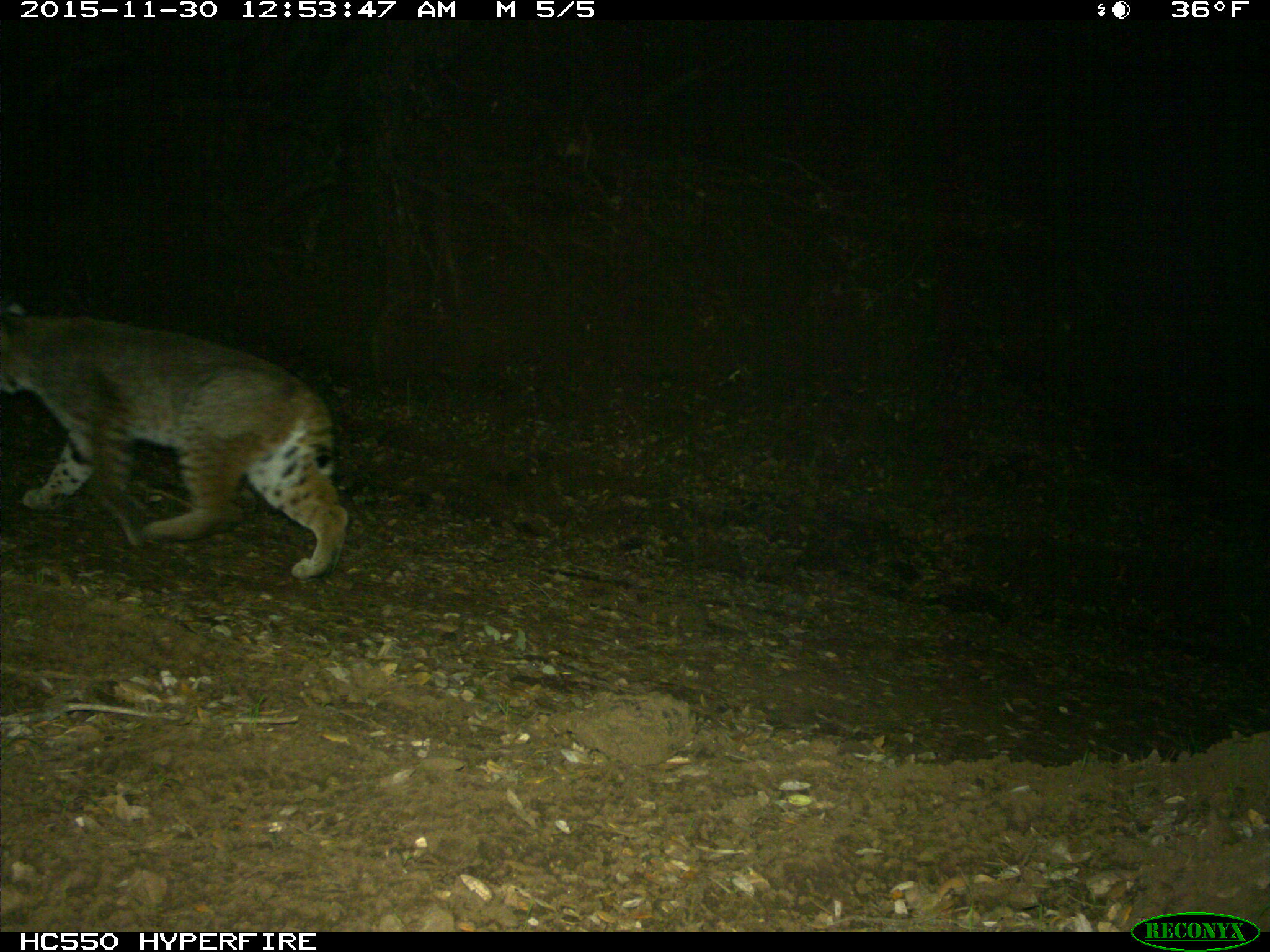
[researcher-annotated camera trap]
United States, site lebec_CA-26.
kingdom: Animalia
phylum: Chordata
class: Mammalia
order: Carnivora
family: Felidae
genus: Lynx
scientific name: Lynx rufus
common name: bobcat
Lynx rufus (bobcat).